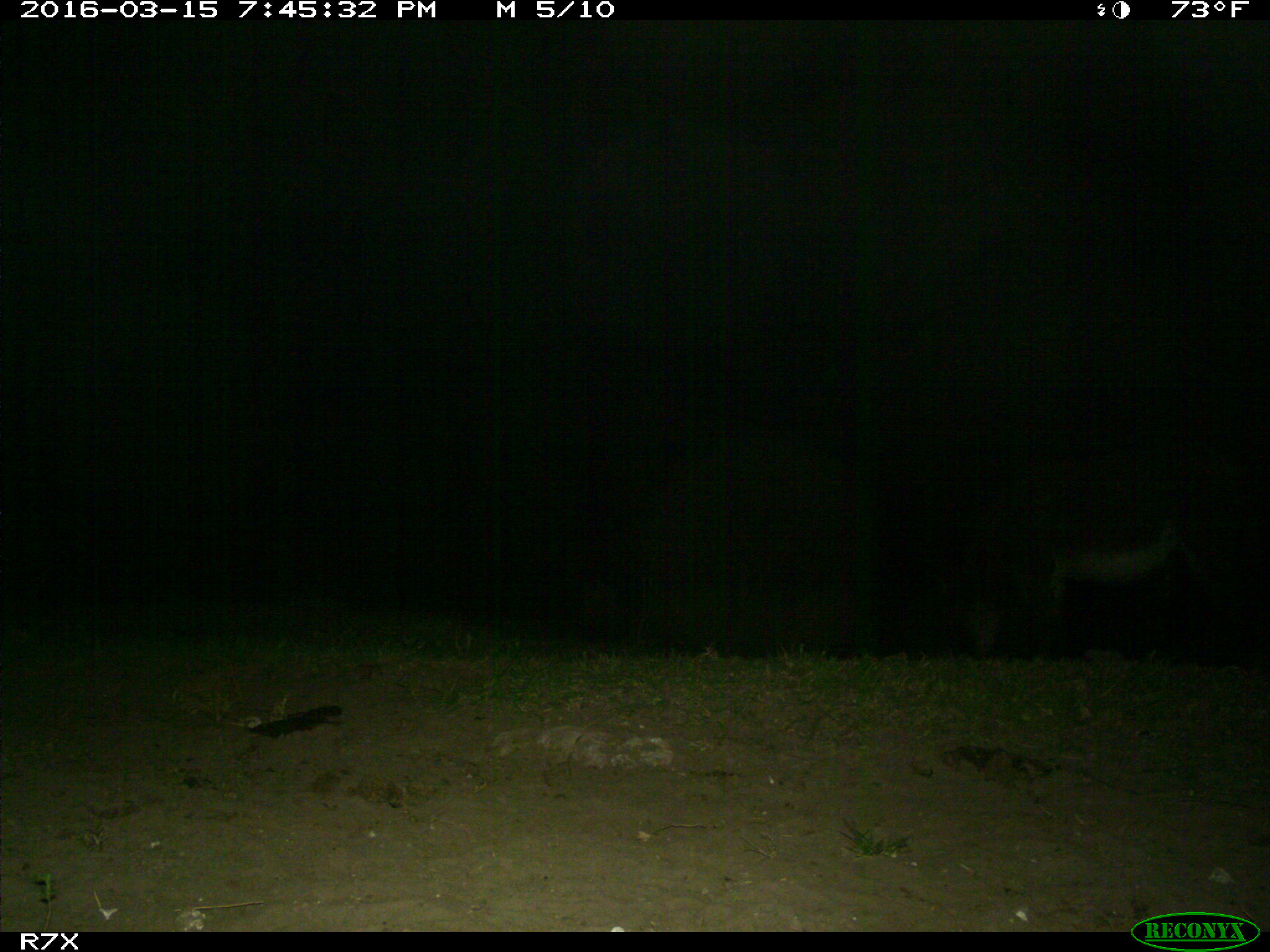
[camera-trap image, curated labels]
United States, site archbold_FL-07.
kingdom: Animalia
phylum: Chordata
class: Mammalia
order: Perissodactyla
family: Equidae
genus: Equus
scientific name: Equus africanus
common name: african wild ass